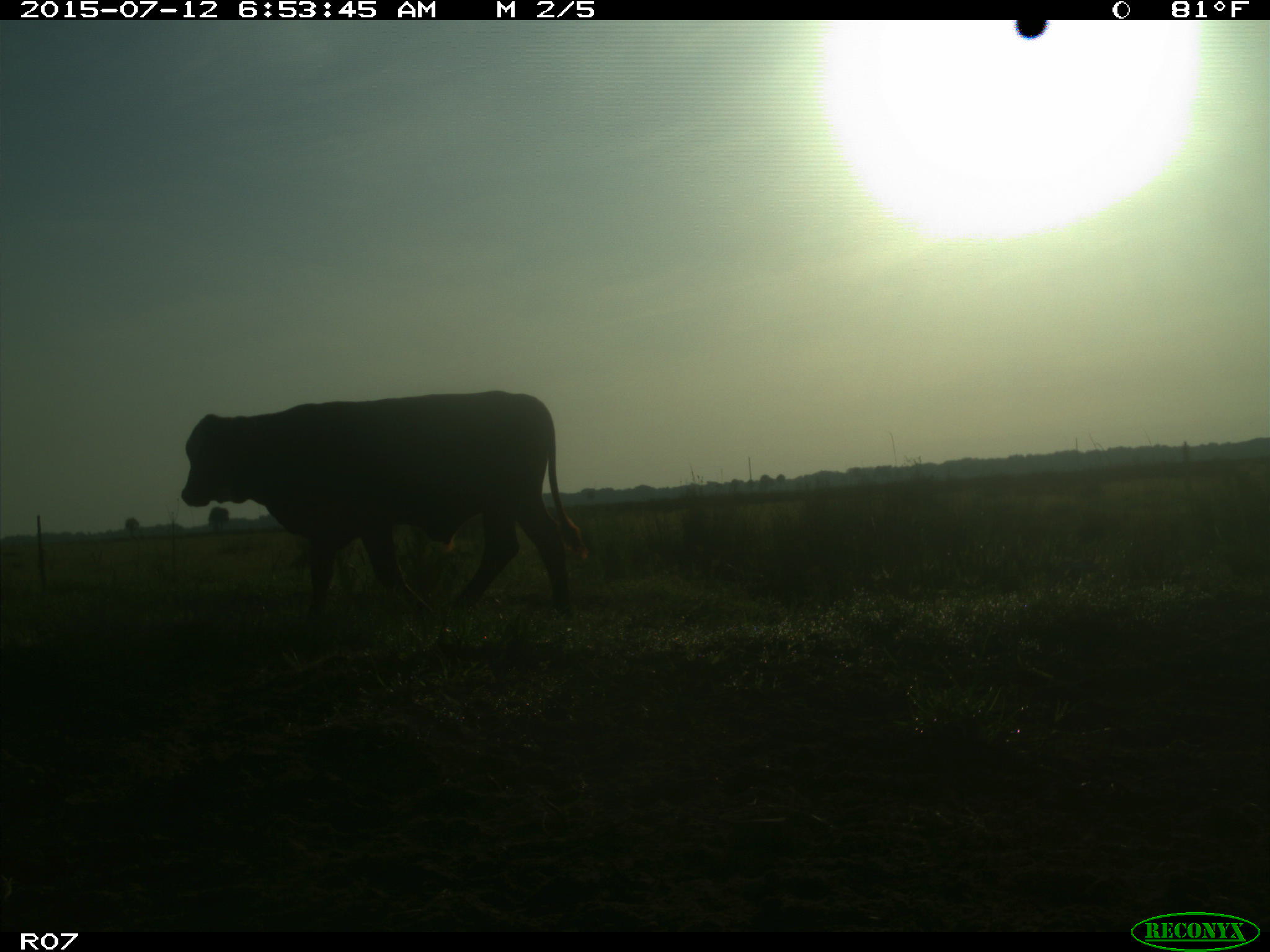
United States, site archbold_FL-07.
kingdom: Animalia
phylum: Chordata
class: Mammalia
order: Artiodactyla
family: Bovidae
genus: Bos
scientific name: Bos taurus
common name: domestic cow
Bos taurus (domestic cow).